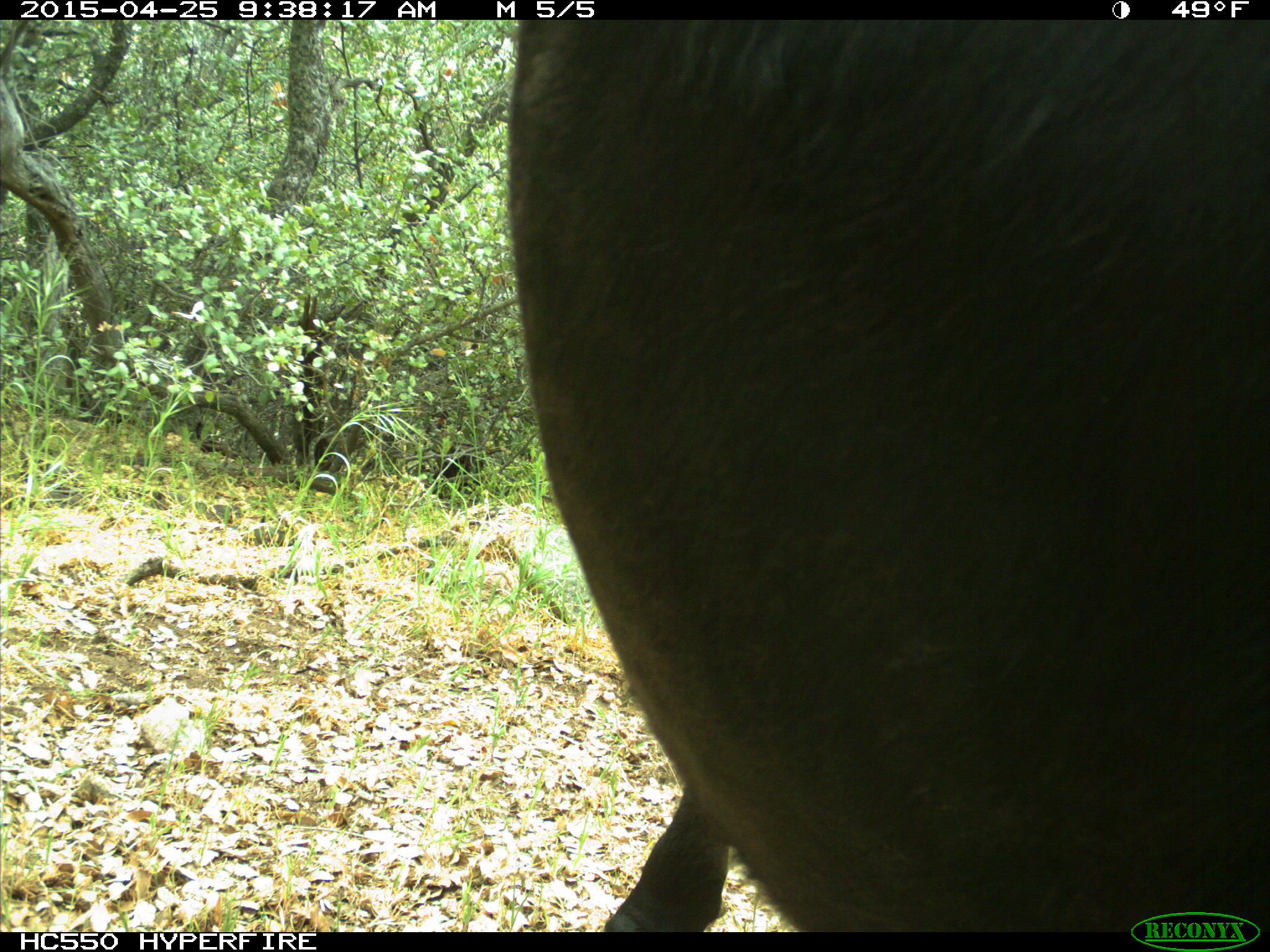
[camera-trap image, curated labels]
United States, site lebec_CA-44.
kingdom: Animalia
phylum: Chordata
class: Mammalia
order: Artiodactyla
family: Suidae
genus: Sus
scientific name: Sus scrofa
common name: wild boar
Sus scrofa (wild boar).